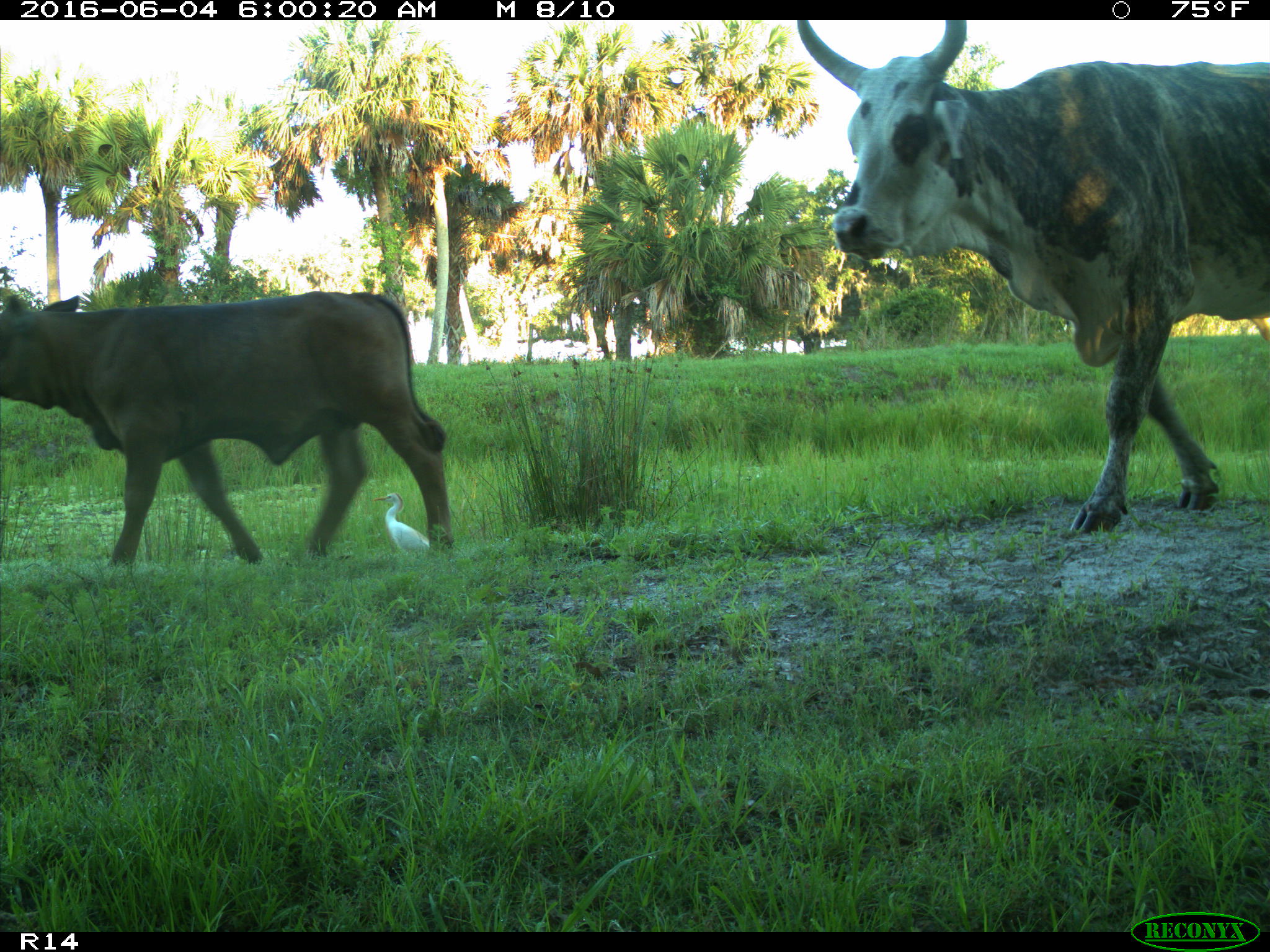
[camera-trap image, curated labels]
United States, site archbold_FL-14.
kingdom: Animalia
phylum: Chordata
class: Mammalia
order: Artiodactyla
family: Bovidae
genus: Bos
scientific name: Bos taurus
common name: domestic cow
Bos taurus (domestic cow).